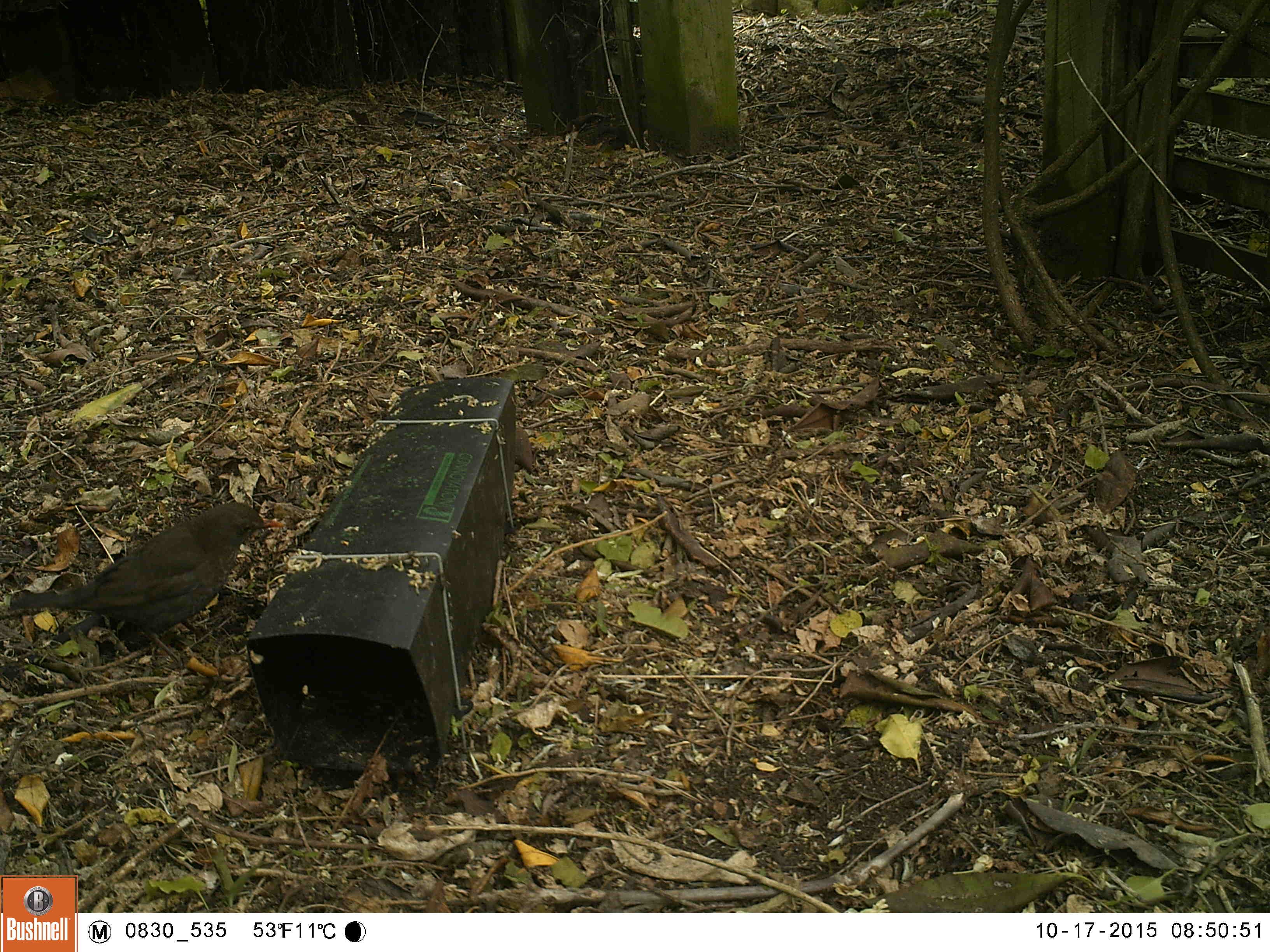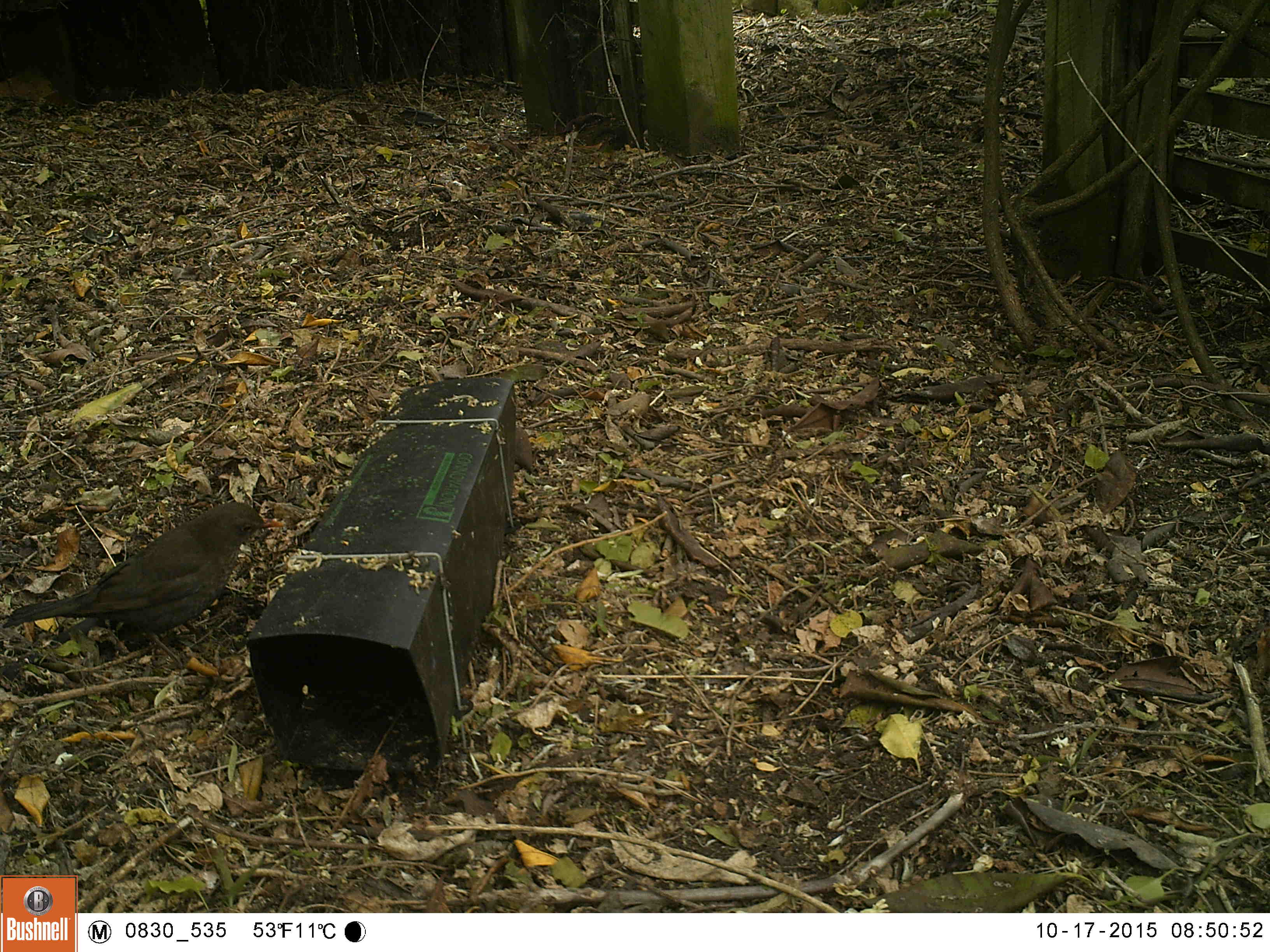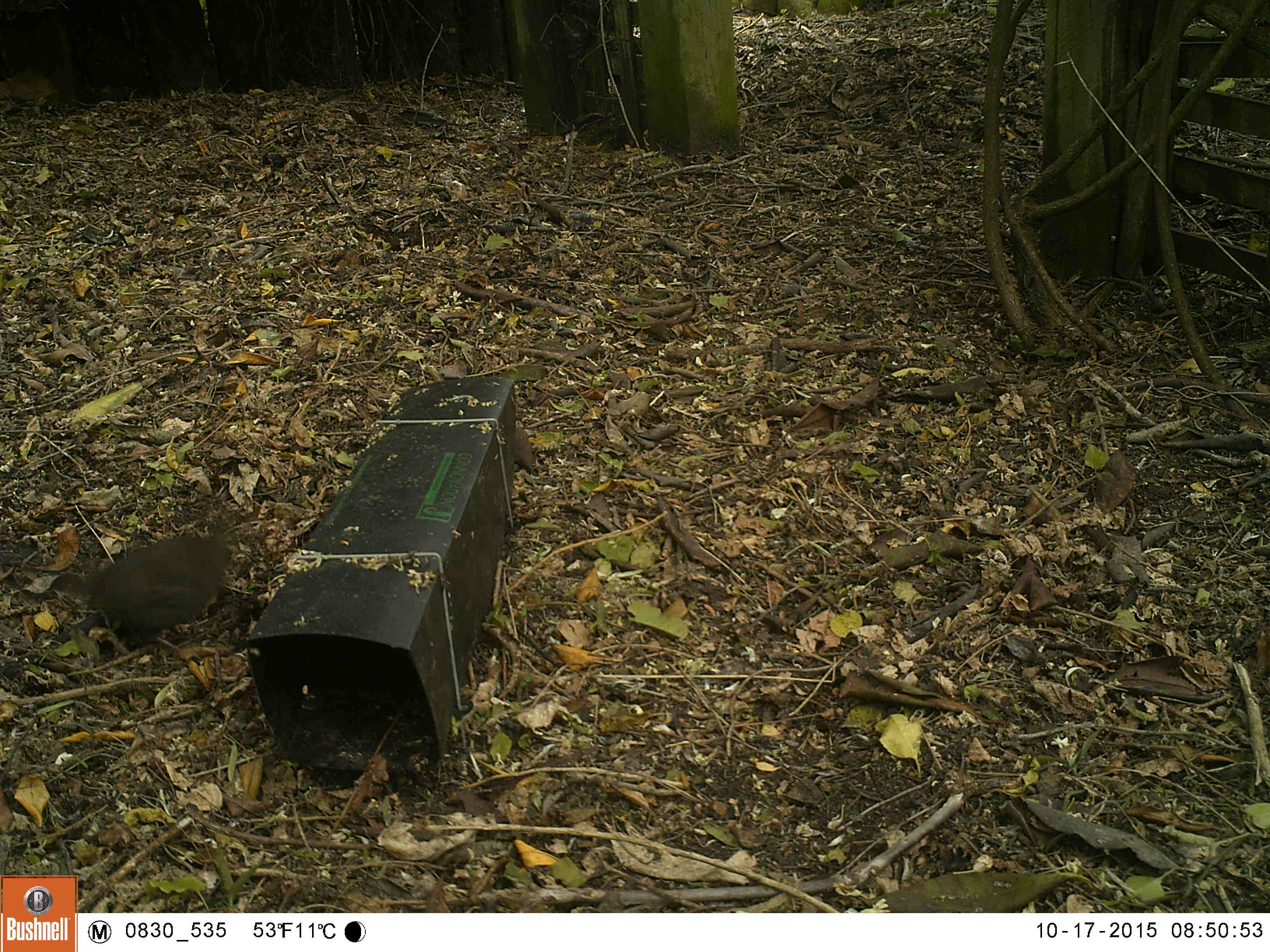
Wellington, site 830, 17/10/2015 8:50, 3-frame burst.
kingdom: Animalia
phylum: Chordata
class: Aves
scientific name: Aves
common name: bird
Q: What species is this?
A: Bird (Aves).